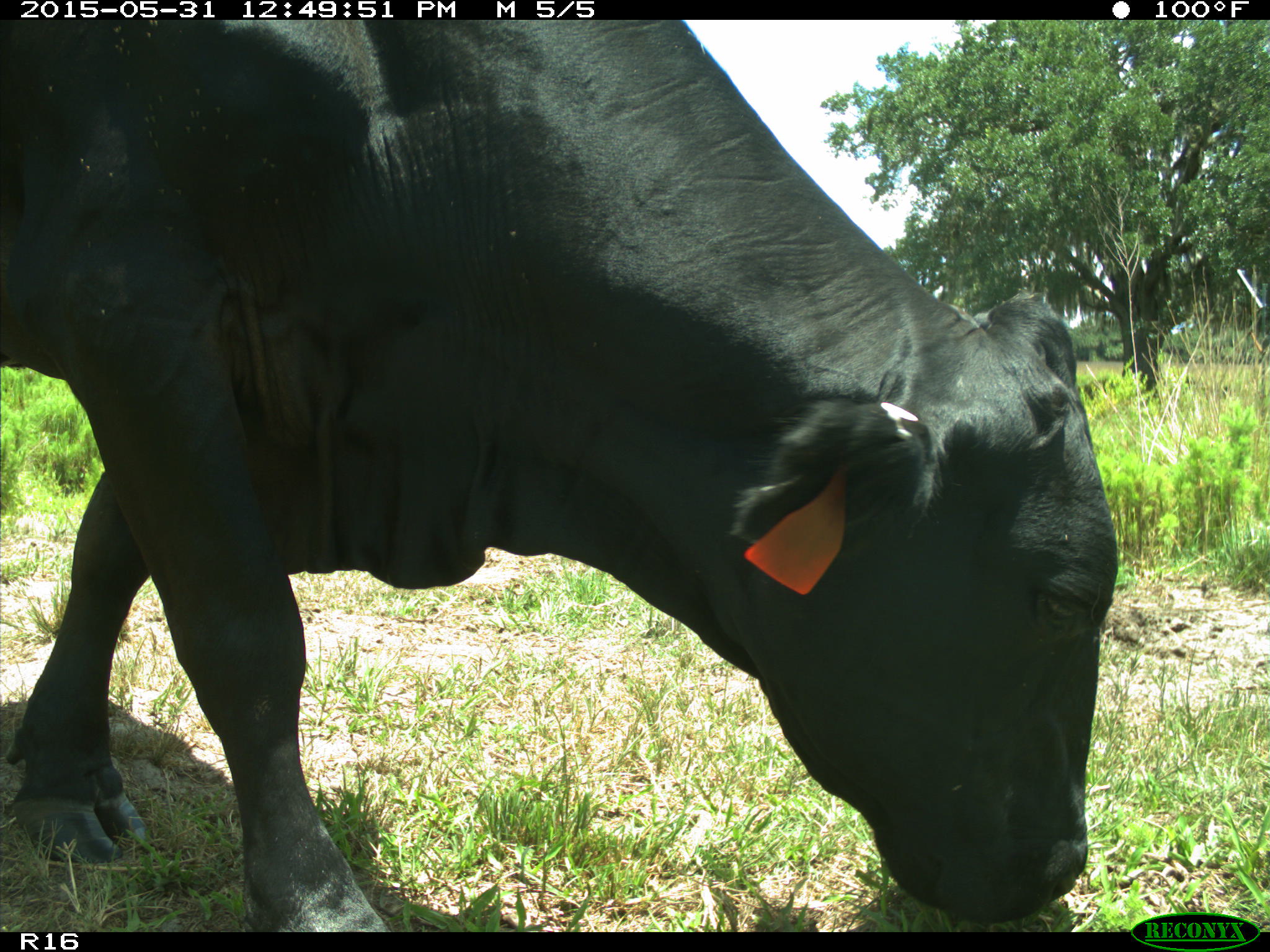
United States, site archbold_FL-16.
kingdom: Animalia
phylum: Chordata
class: Mammalia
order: Artiodactyla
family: Bovidae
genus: Bos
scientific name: Bos taurus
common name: domestic cow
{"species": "Bos taurus (domestic cow)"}